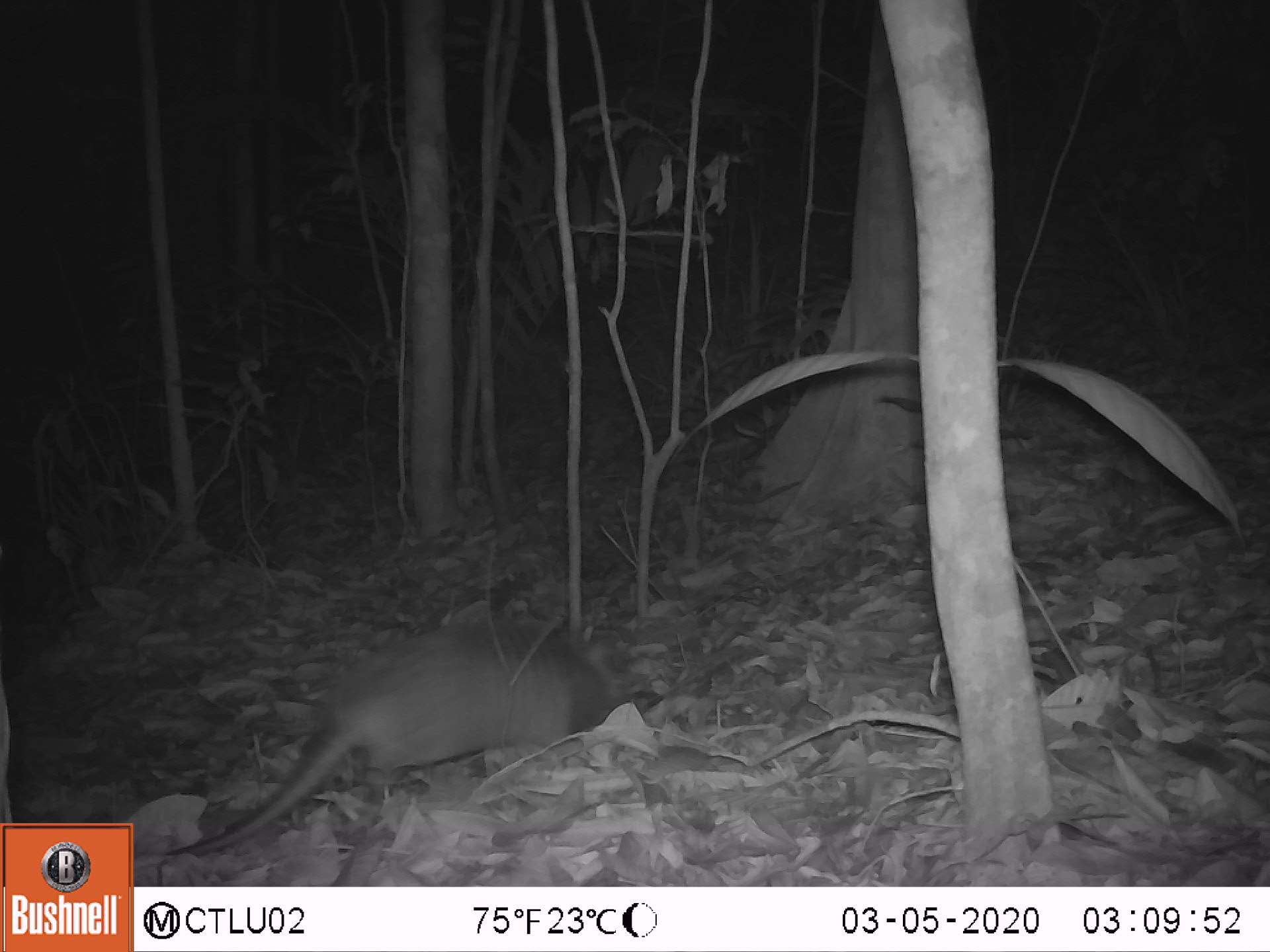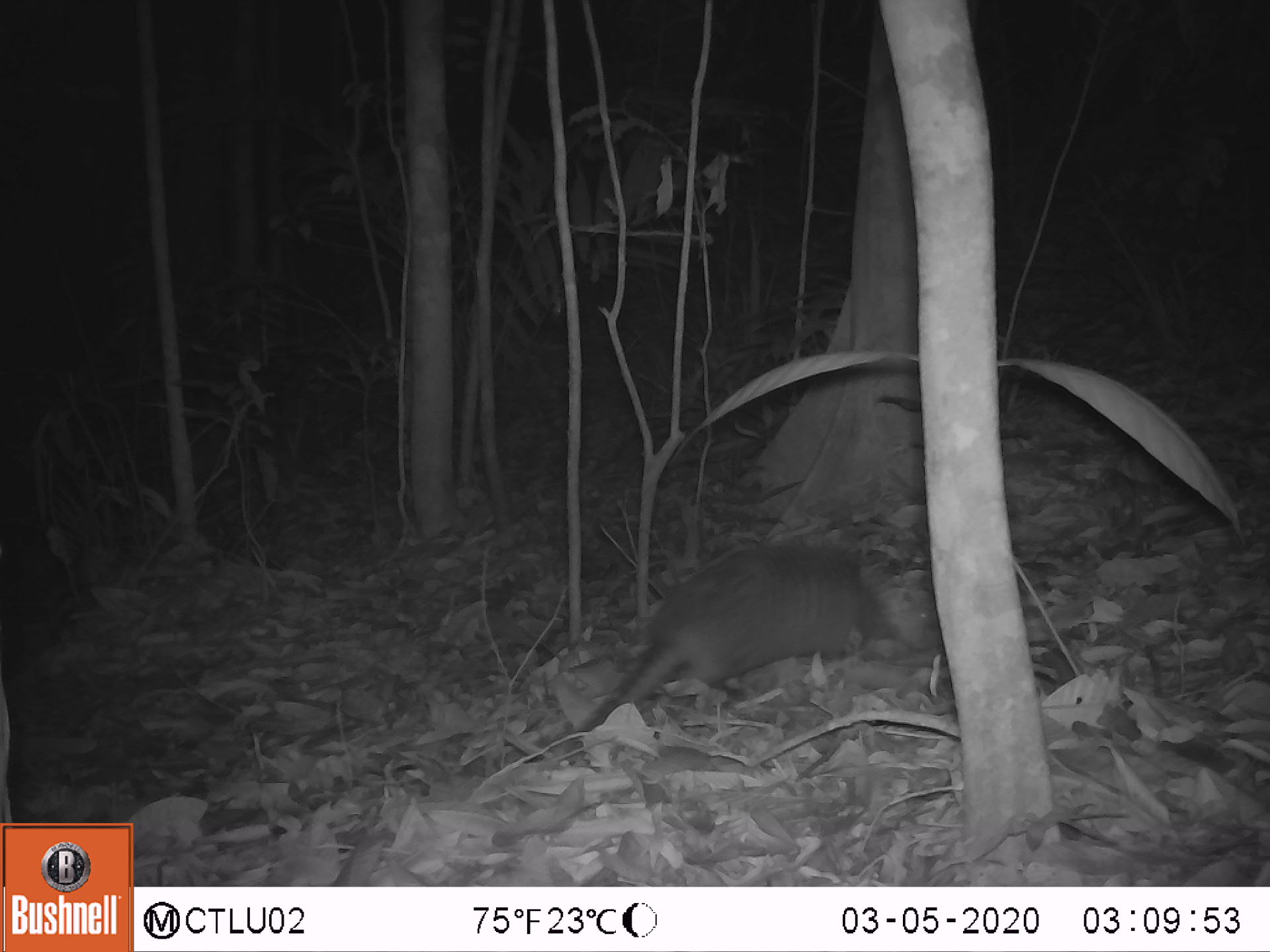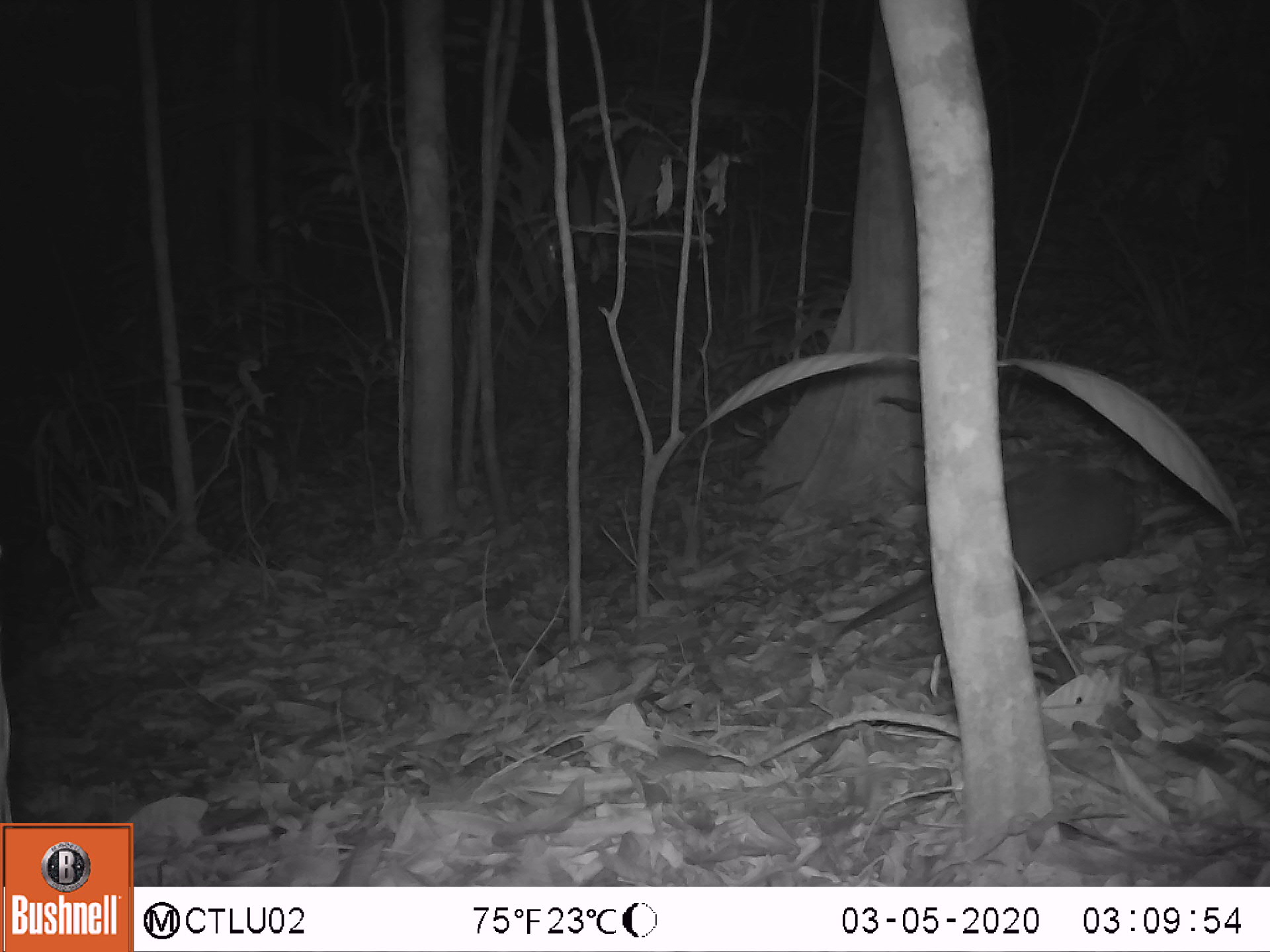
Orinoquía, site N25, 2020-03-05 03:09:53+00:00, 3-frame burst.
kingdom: Animalia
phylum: Chordata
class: Mammalia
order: Cingulata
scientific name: Cingulata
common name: armadillo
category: unknown armadillo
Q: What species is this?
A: Unknown armadillo (armadillo) (Cingulata).